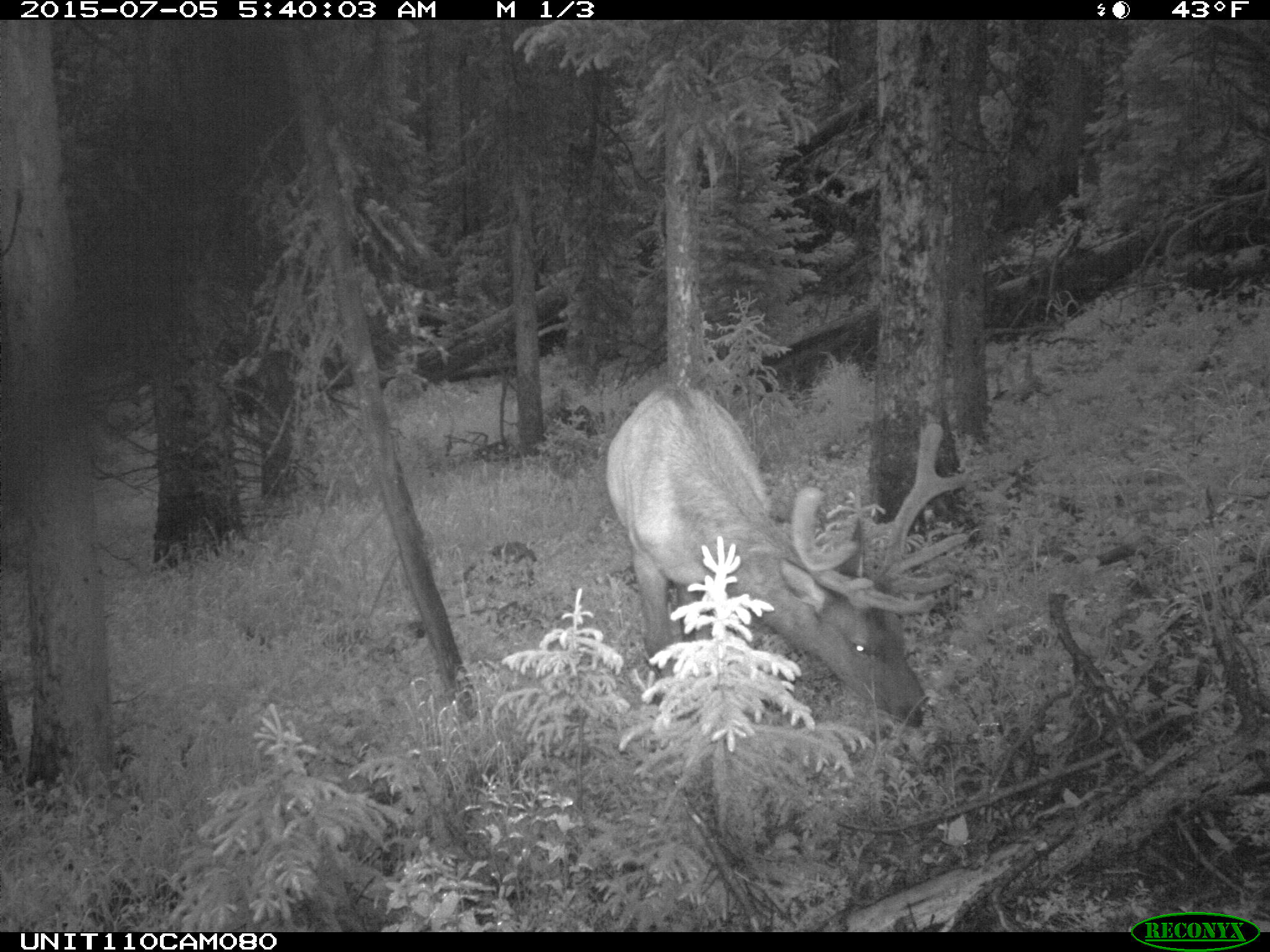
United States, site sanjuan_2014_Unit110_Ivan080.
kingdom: Animalia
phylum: Chordata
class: Mammalia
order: Artiodactyla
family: Cervidae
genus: Cervus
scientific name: Cervus elaphus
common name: red deer